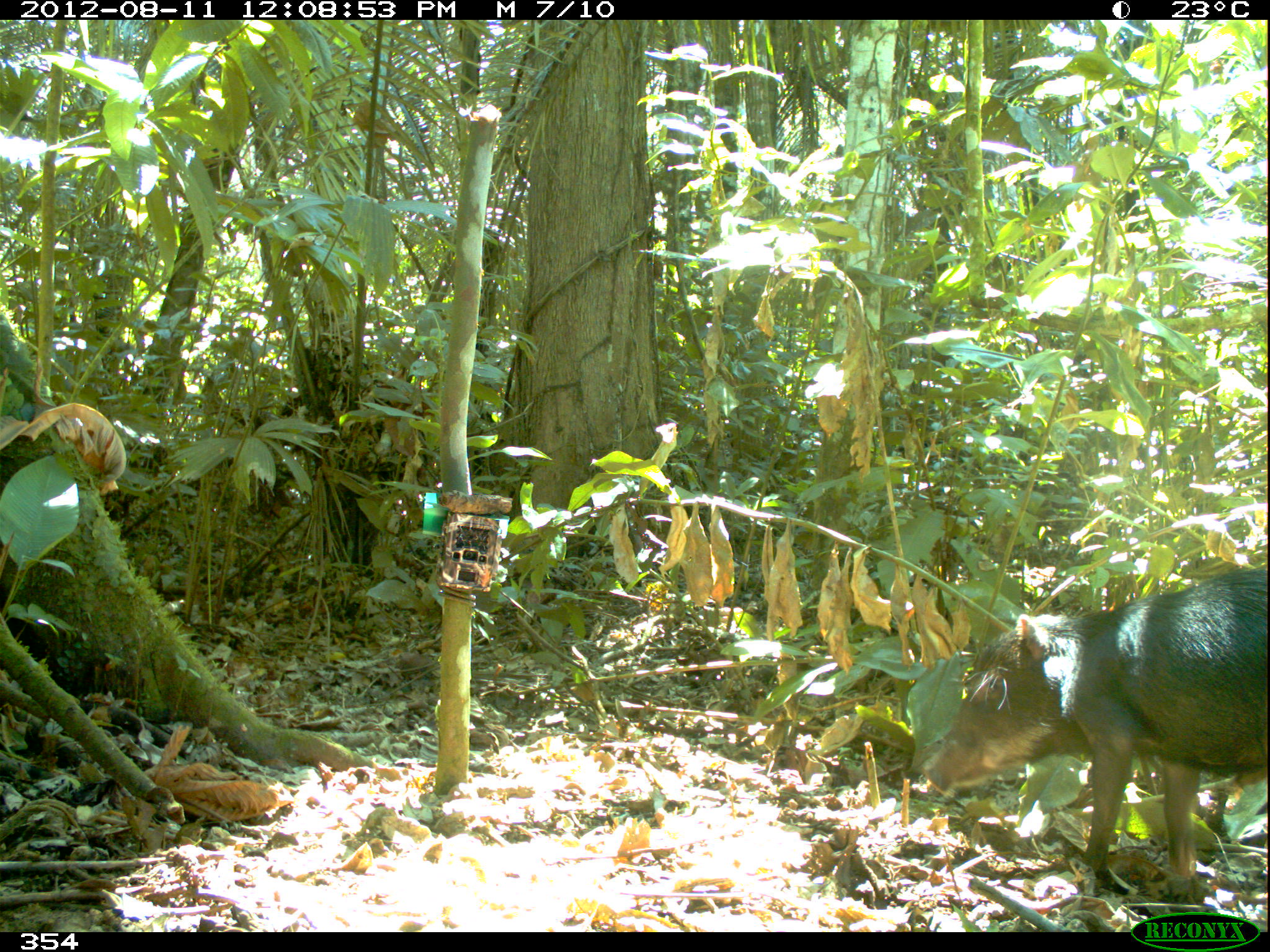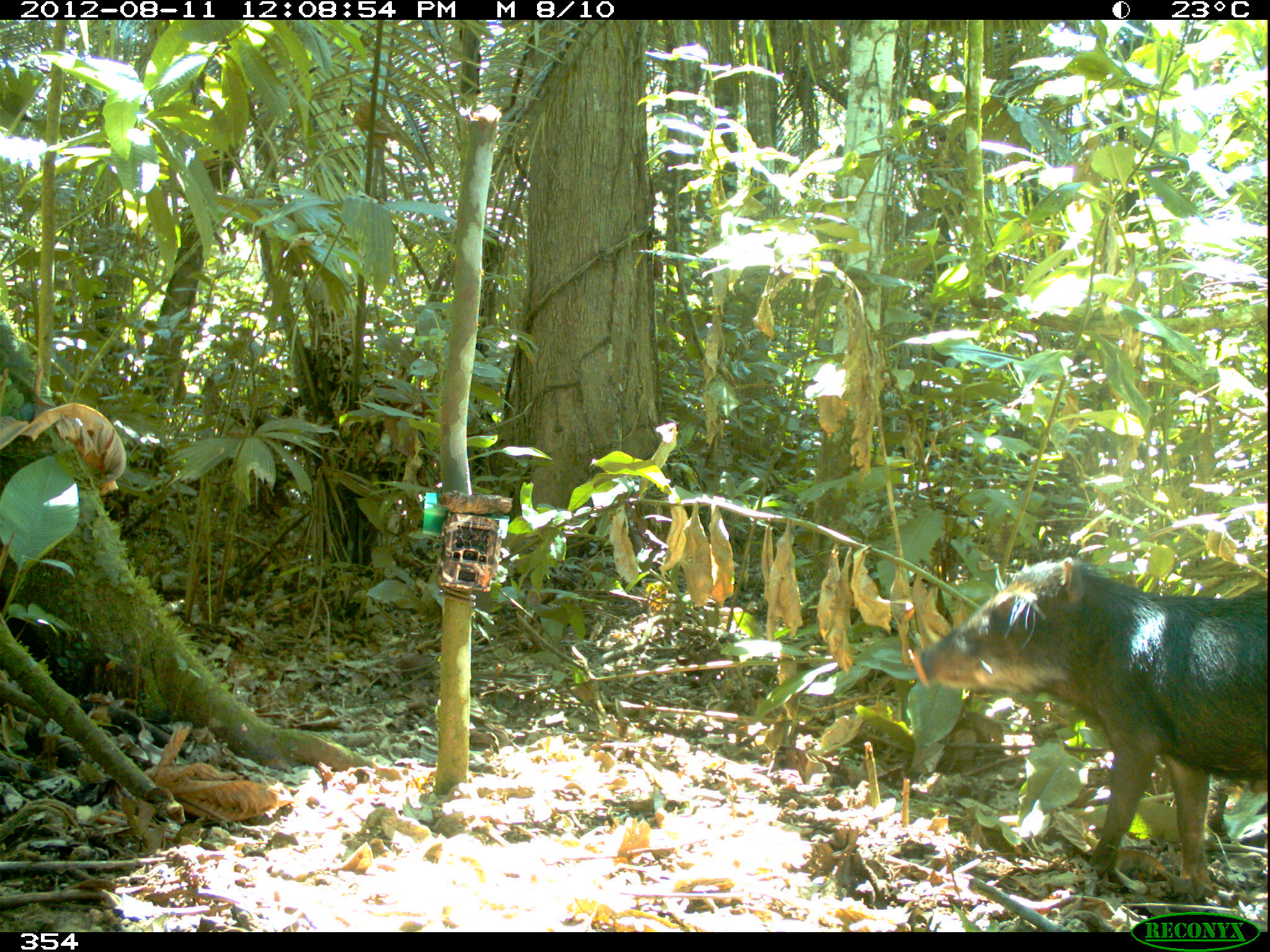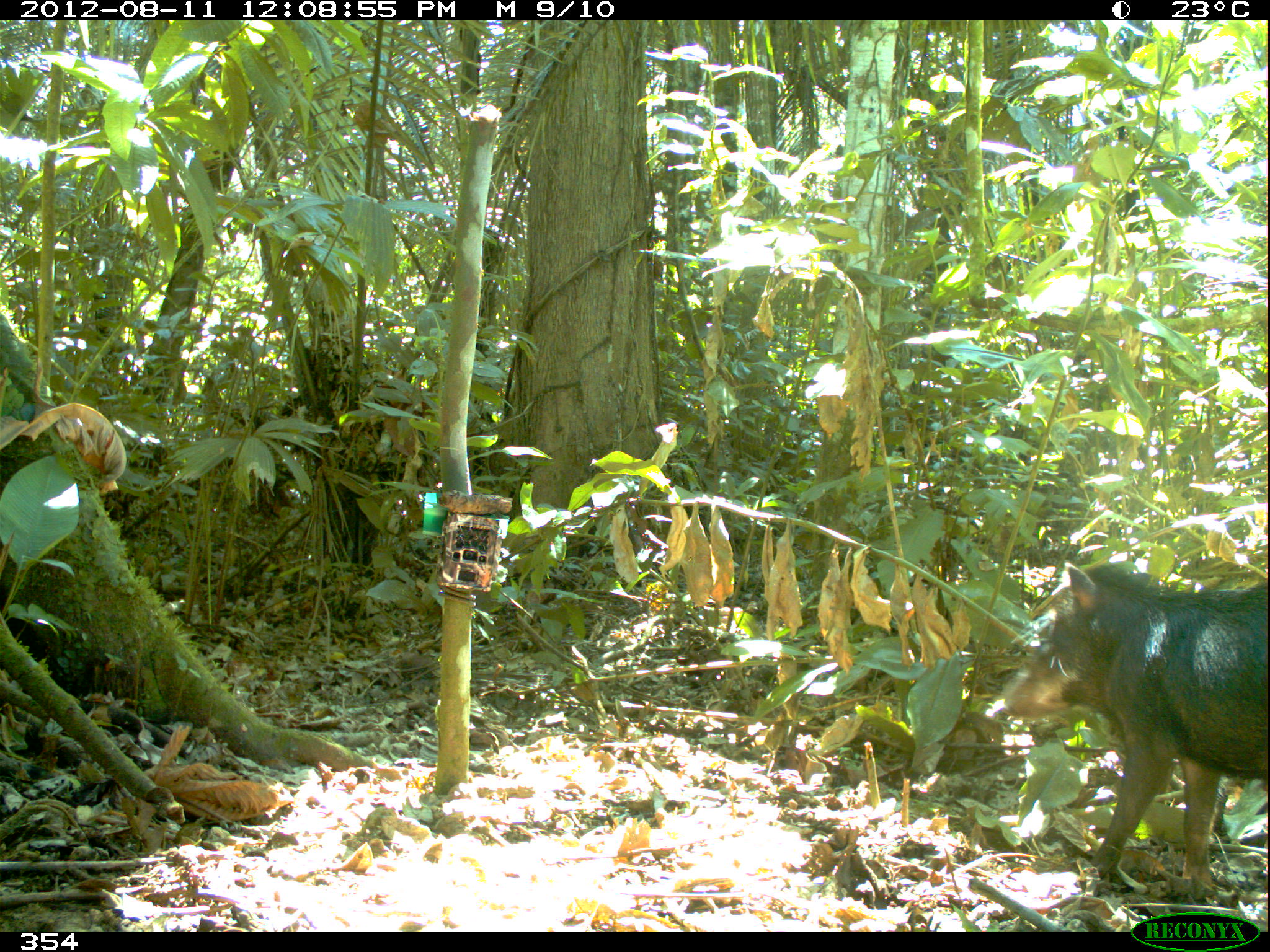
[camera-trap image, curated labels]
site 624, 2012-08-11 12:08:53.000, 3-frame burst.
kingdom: Animalia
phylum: Chordata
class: Mammalia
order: Artiodactyla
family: Tayassuidae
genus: Tayassu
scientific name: Tayassu pecari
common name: white-lipped peccary